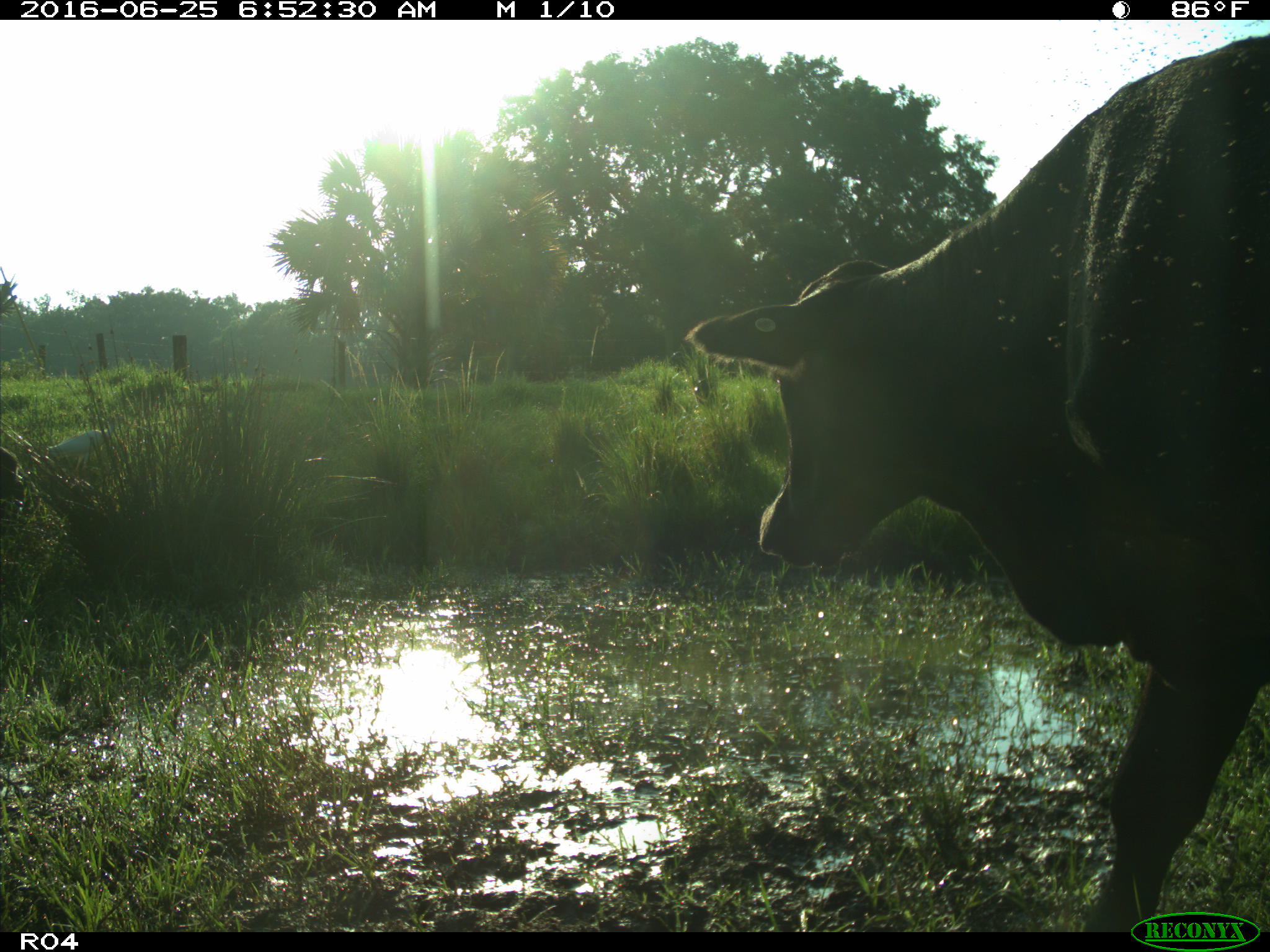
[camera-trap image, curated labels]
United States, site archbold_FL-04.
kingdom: Animalia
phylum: Chordata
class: Mammalia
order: Artiodactyla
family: Bovidae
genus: Bos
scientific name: Bos taurus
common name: domestic cow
Bos taurus (domestic cow).